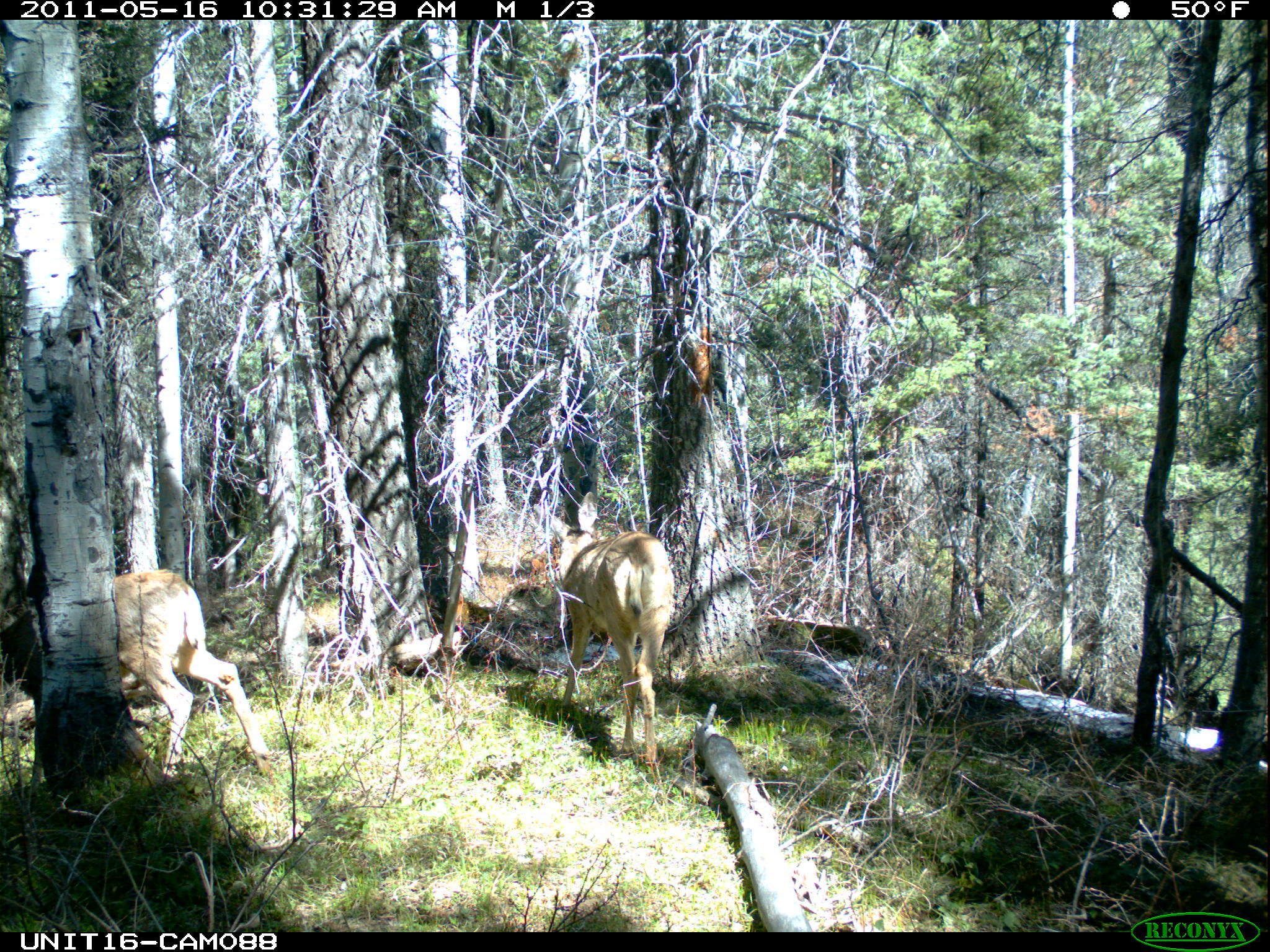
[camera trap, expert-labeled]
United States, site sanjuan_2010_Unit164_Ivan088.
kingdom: Animalia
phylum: Chordata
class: Mammalia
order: Artiodactyla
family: Cervidae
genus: Odocoileus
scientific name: Odocoileus hemionus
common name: mule deer